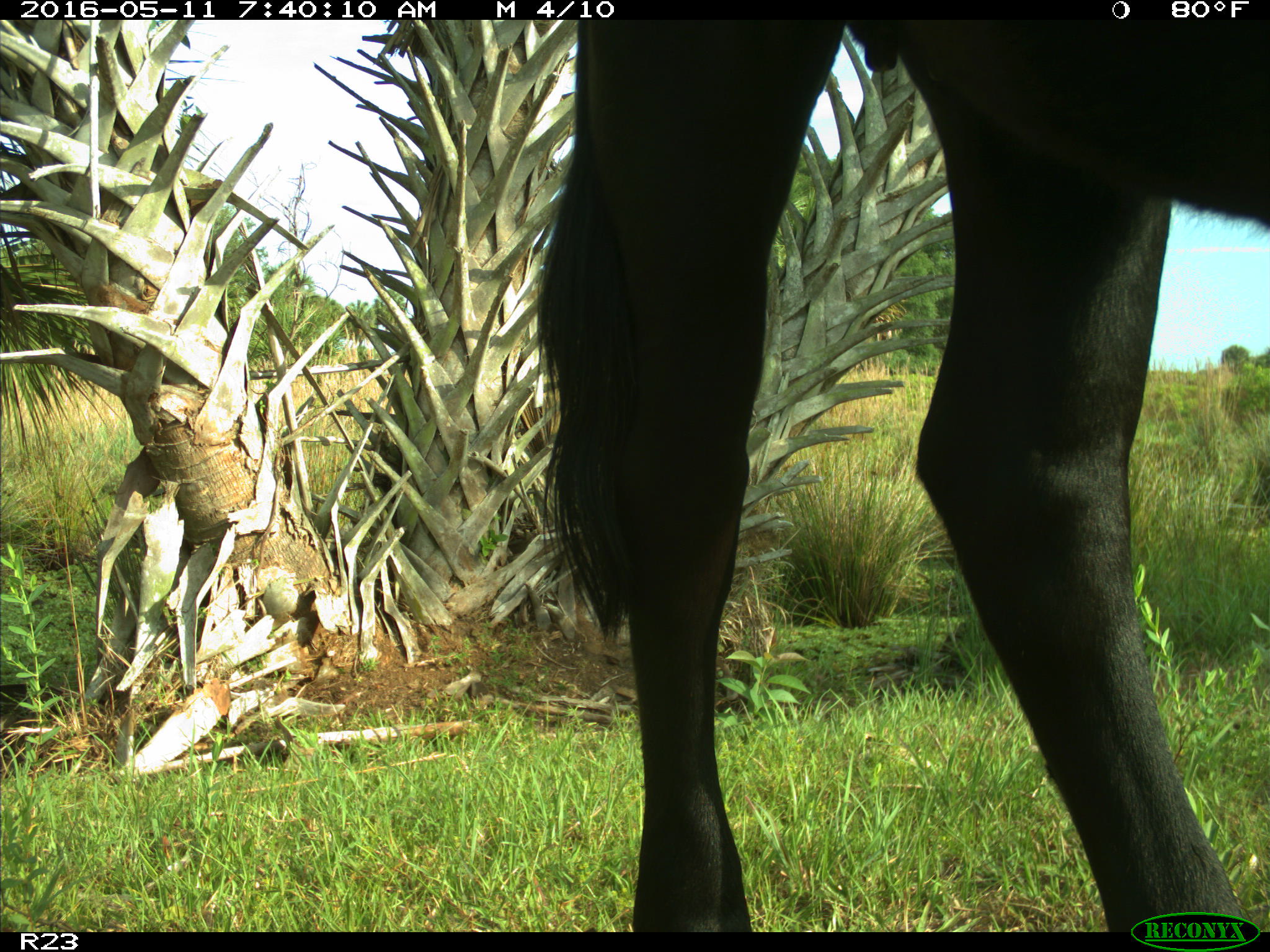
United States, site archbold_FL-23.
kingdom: Animalia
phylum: Chordata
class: Mammalia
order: Artiodactyla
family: Bovidae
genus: Bos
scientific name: Bos taurus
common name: domestic cow